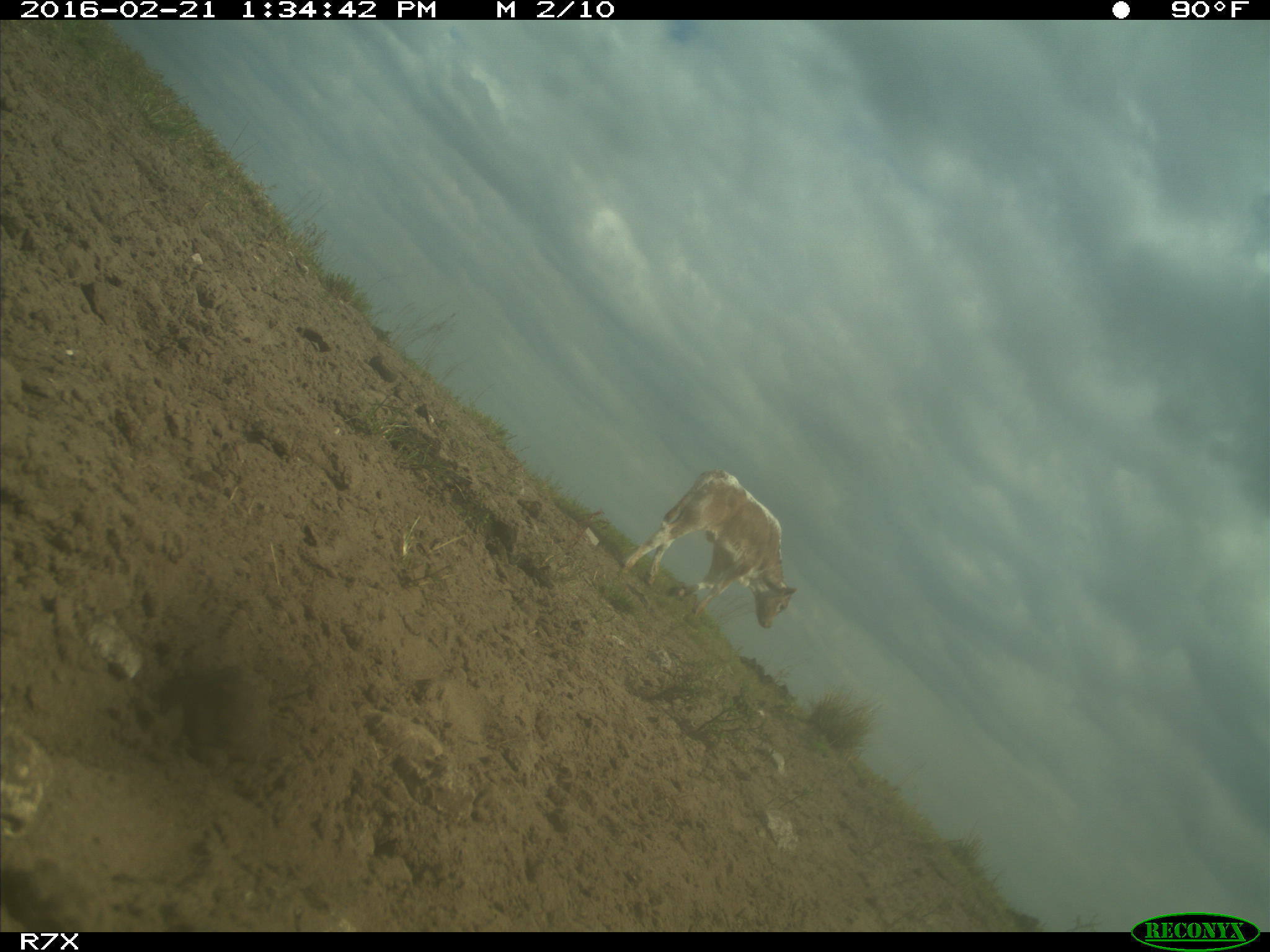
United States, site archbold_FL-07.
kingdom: Animalia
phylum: Chordata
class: Mammalia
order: Artiodactyla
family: Bovidae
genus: Bos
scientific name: Bos taurus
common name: domestic cow